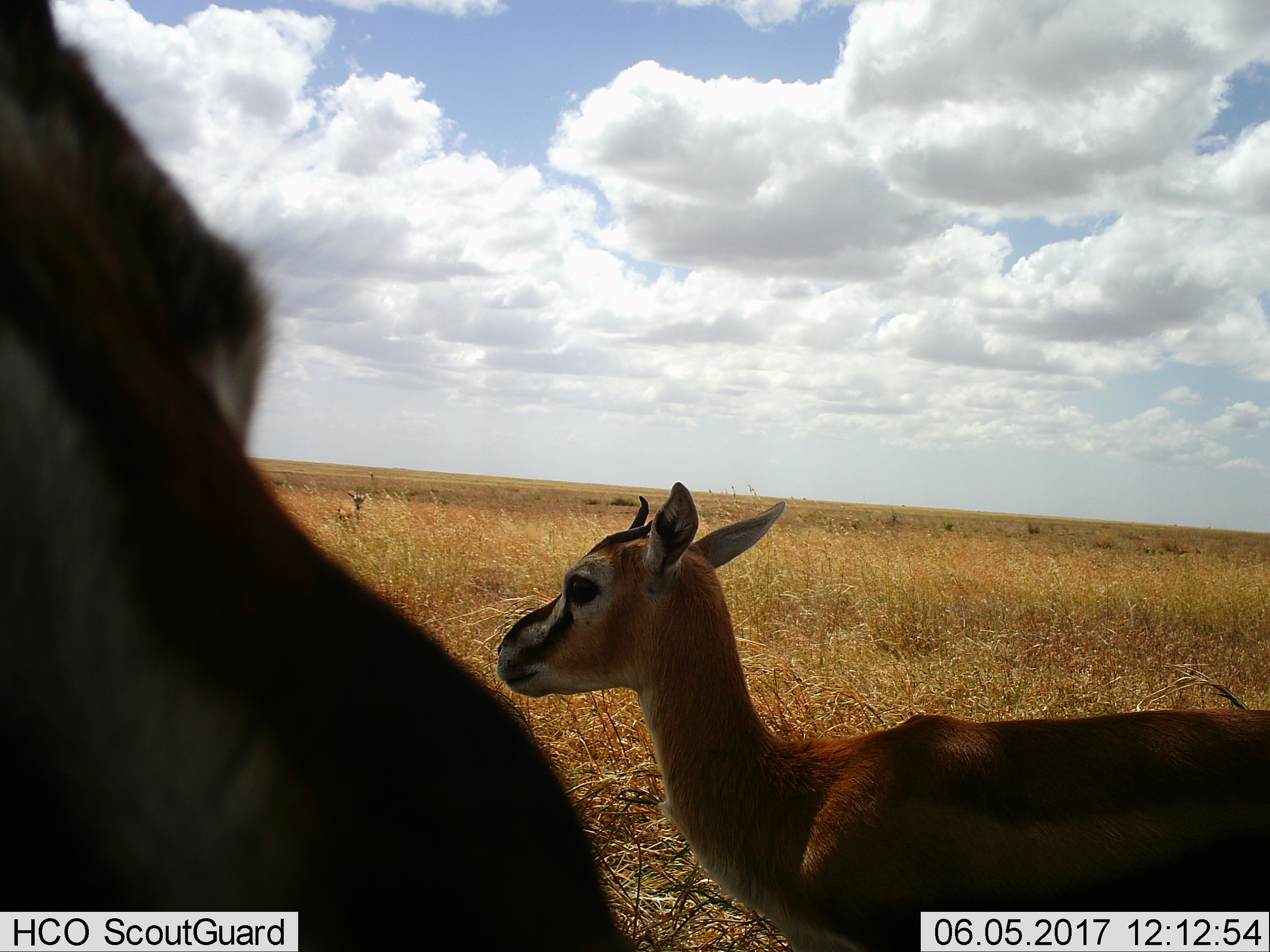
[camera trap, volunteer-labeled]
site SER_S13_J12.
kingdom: Animalia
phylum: Chordata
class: Mammalia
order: Artiodactyla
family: Bovidae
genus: Eudorcas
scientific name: Eudorcas thomsonii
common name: thomson's gazelle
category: gazellethomsons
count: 2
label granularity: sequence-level